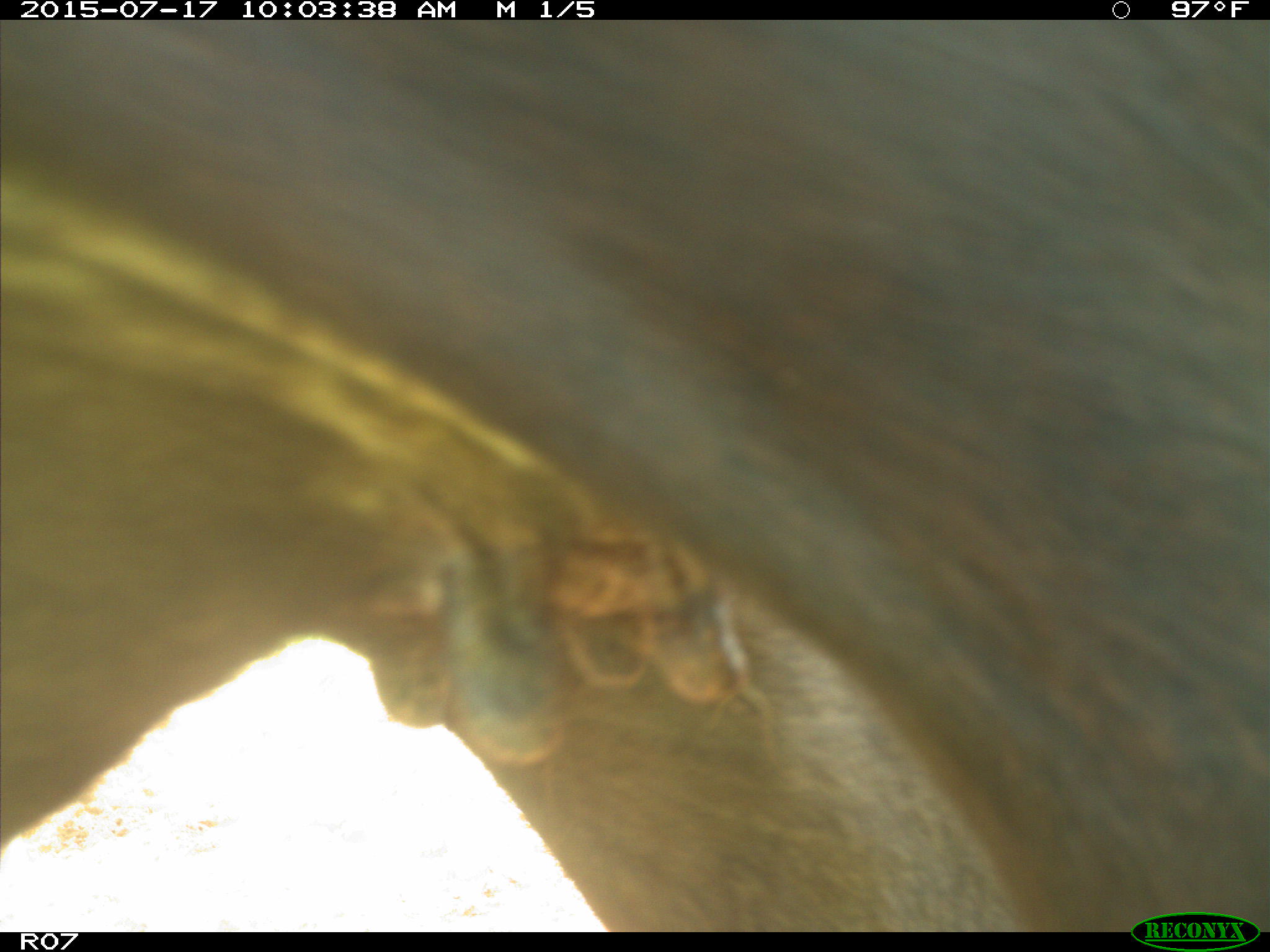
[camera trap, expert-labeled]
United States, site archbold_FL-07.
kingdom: Animalia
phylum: Chordata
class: Mammalia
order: Artiodactyla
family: Bovidae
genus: Bos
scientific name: Bos taurus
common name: domestic cow